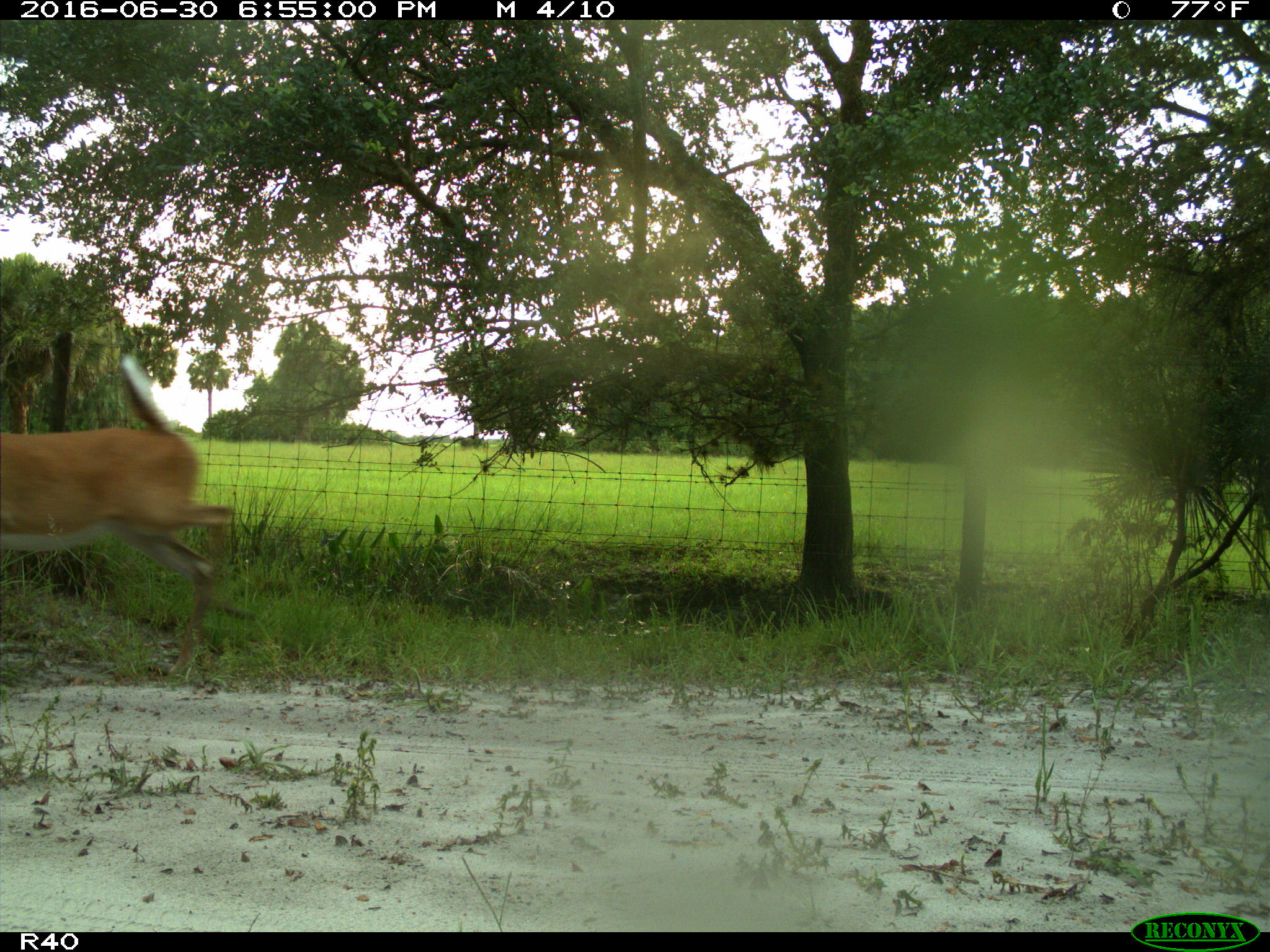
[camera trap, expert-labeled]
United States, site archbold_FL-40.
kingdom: Animalia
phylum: Chordata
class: Mammalia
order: Artiodactyla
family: Cervidae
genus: Odocoileus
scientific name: Odocoileus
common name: deer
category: unidentified deer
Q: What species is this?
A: Unidentified deer (deer) (Odocoileus).